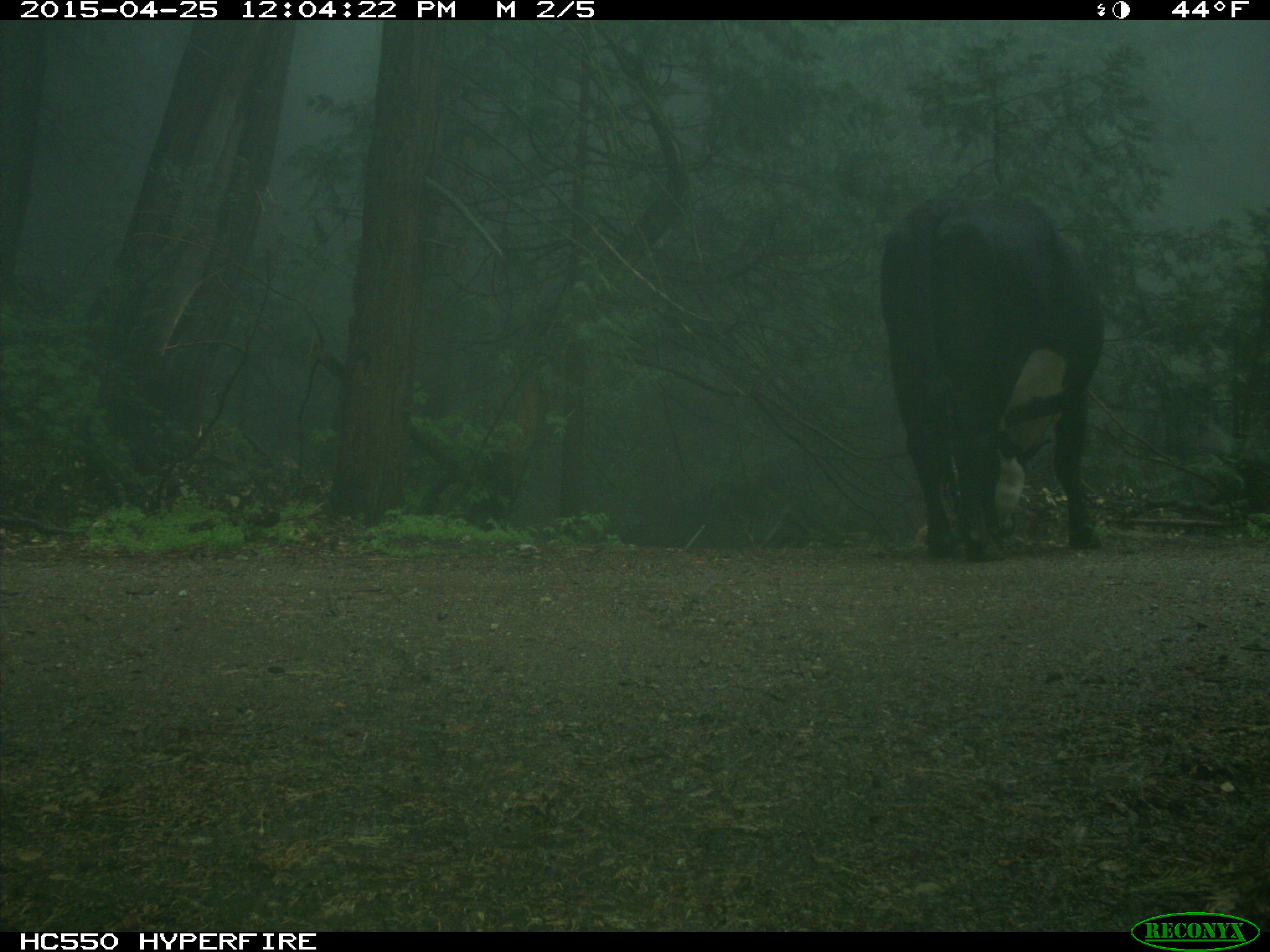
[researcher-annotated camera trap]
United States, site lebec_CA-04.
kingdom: Animalia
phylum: Chordata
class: Mammalia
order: Artiodactyla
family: Bovidae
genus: Bos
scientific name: Bos taurus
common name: domestic cow